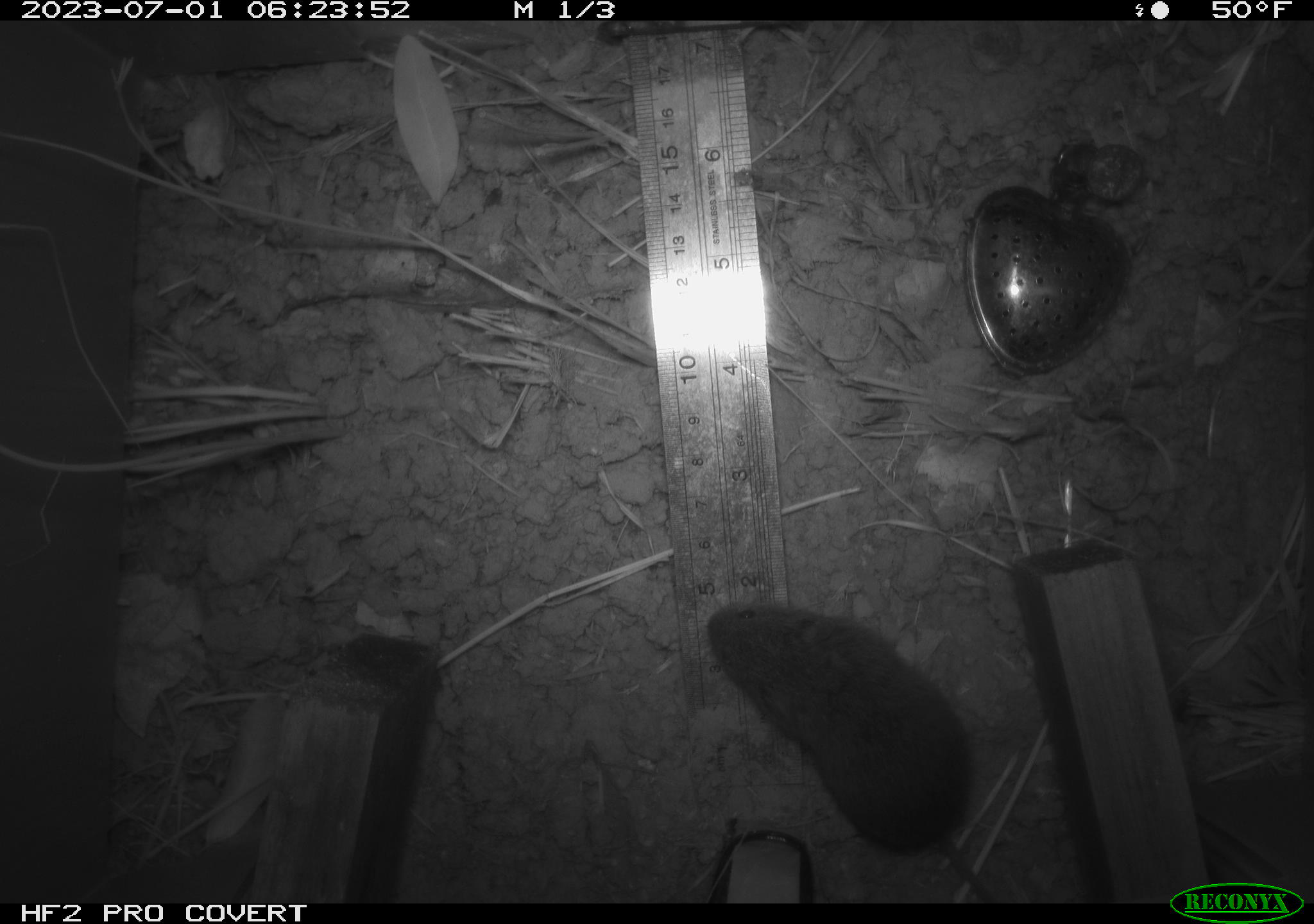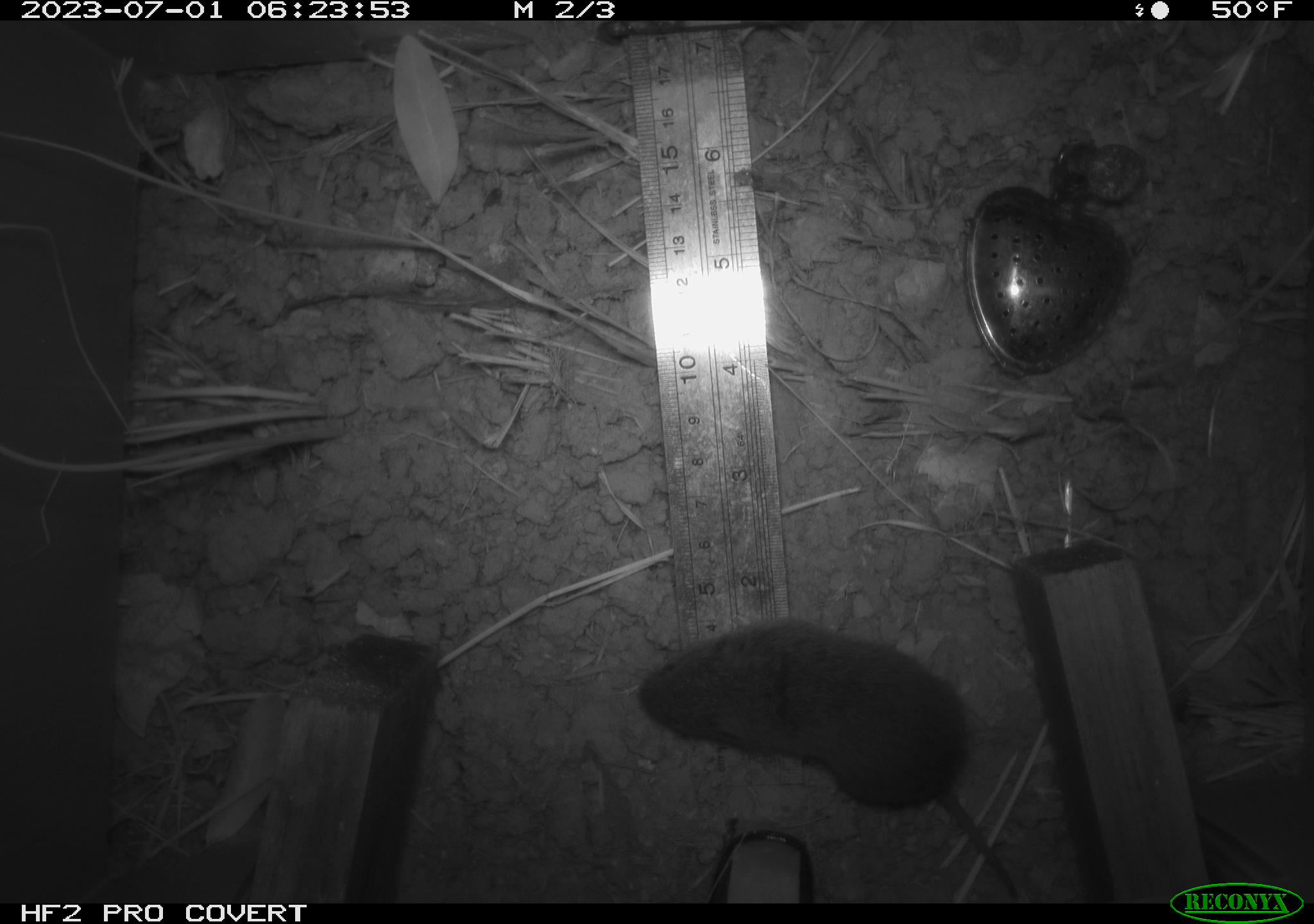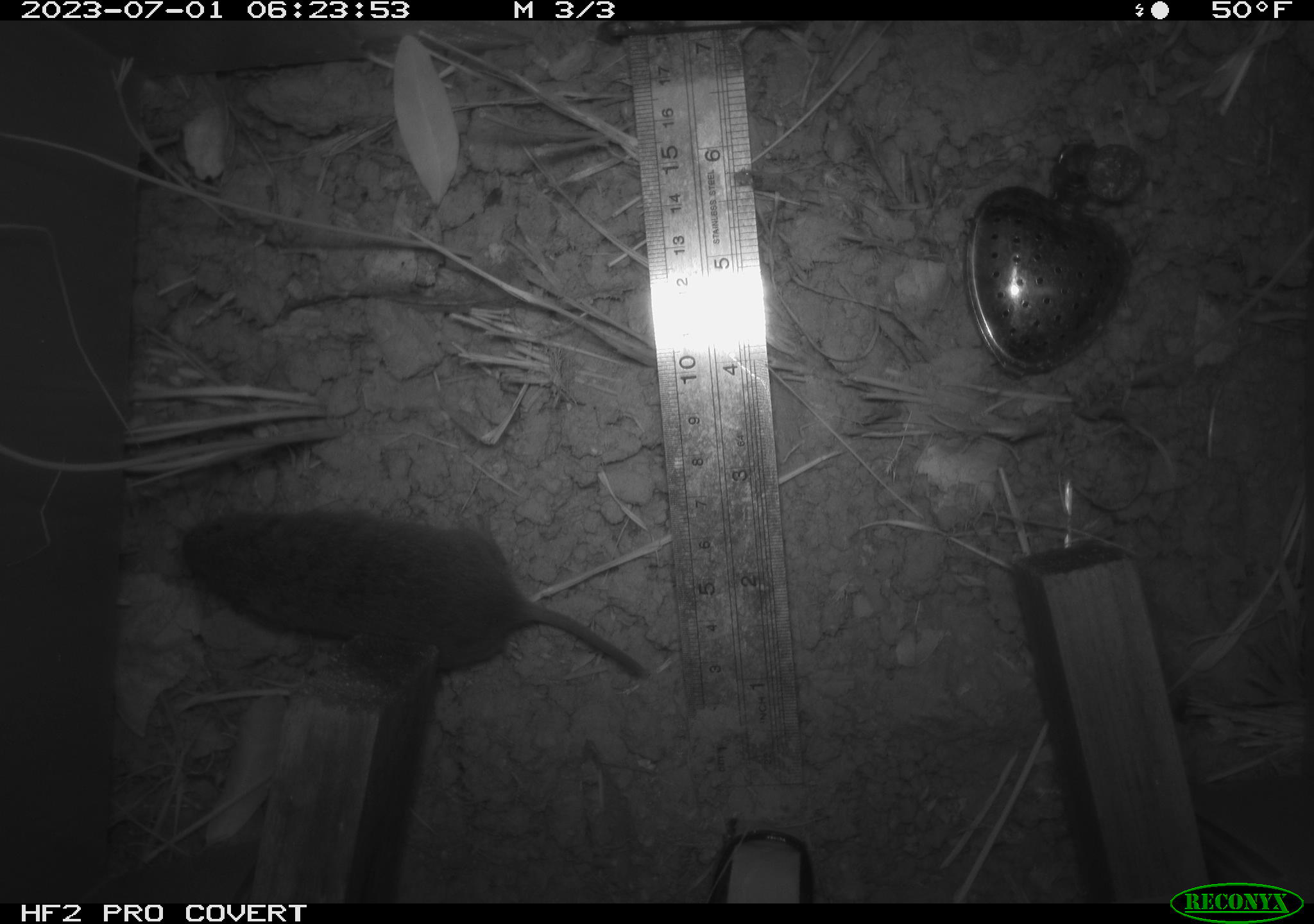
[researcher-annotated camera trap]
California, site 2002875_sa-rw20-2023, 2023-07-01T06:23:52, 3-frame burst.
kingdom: Animalia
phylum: Chordata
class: Mammalia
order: Rodentia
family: Cricetidae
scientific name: Arvicolinae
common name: voles, lemmings, and muskrats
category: arvicolinae subfamily